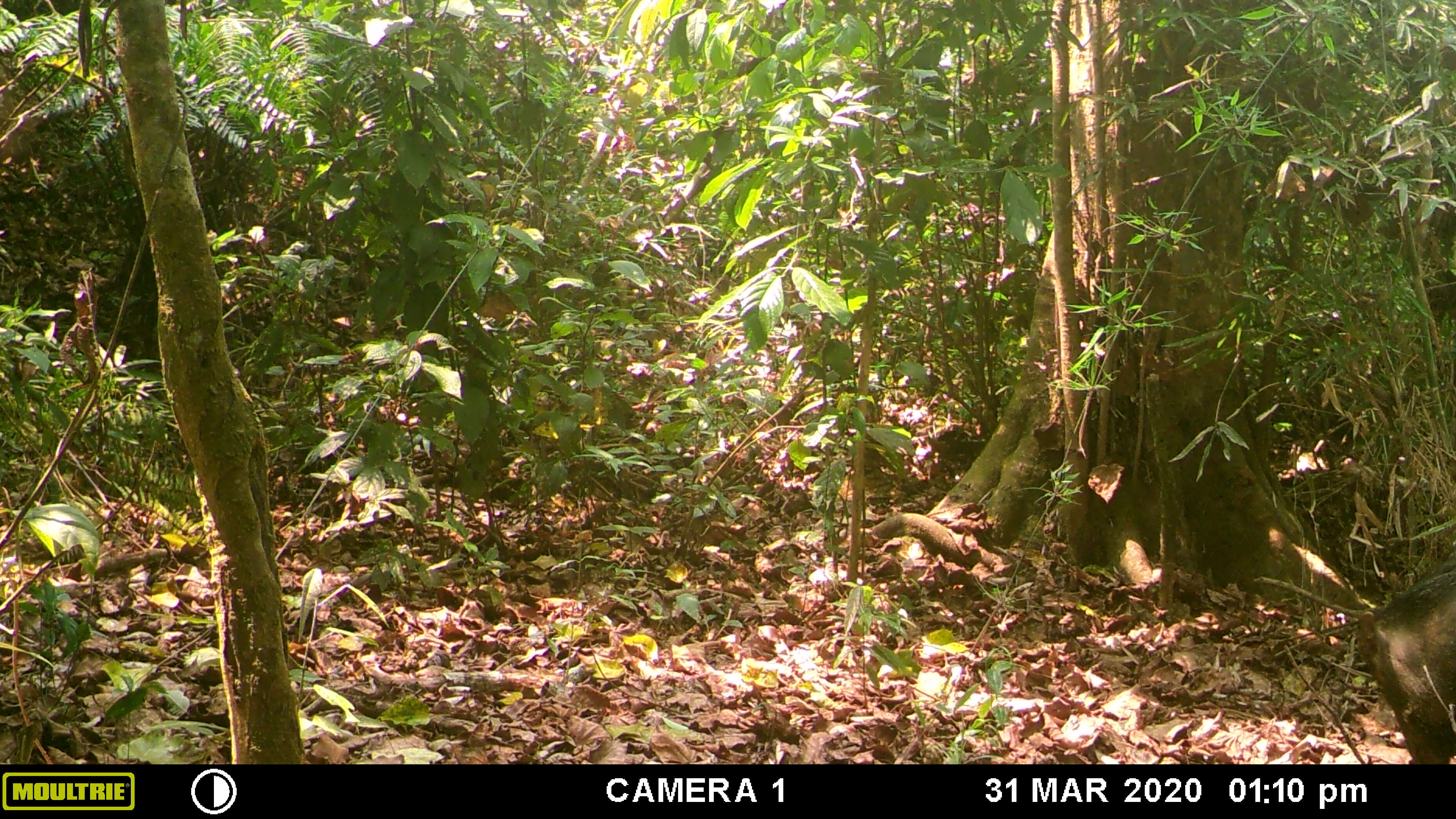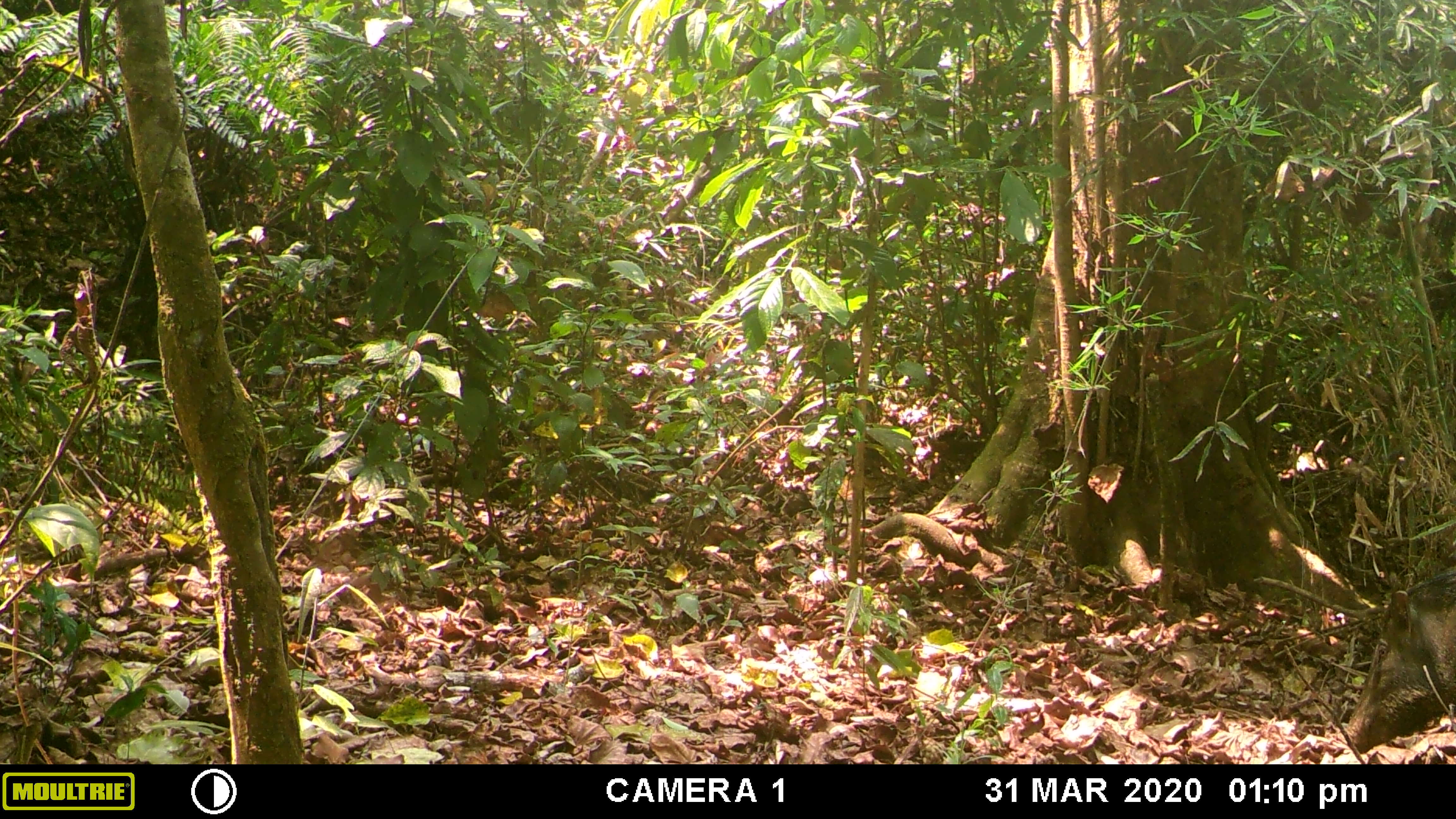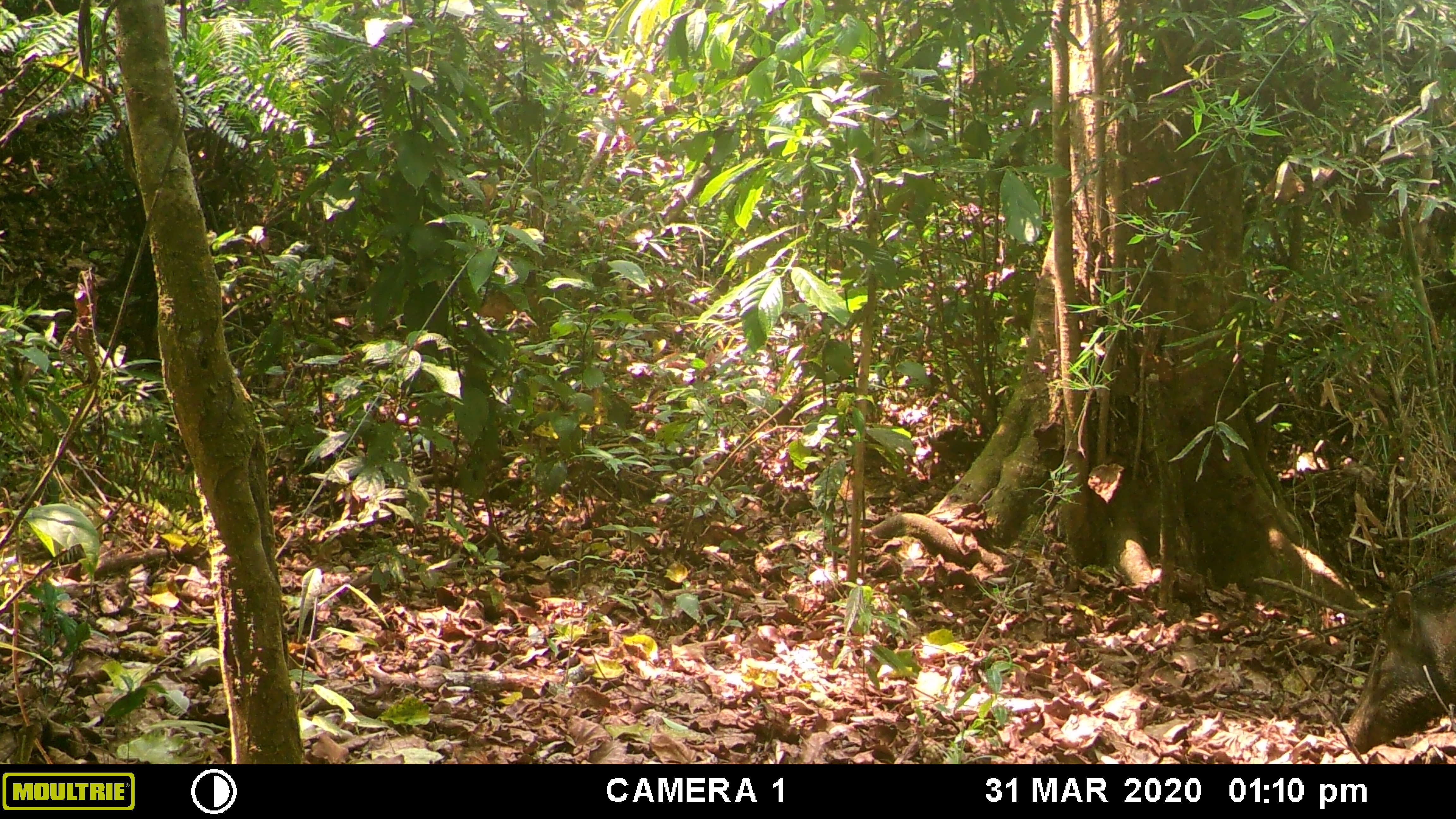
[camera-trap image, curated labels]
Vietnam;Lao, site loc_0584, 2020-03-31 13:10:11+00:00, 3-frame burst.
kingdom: Animalia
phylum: Chordata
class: Mammalia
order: Artiodactyla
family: Suidae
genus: Sus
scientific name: Sus scrofa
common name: eurasian wild pig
Eurasian wild pig (Sus scrofa). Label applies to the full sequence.